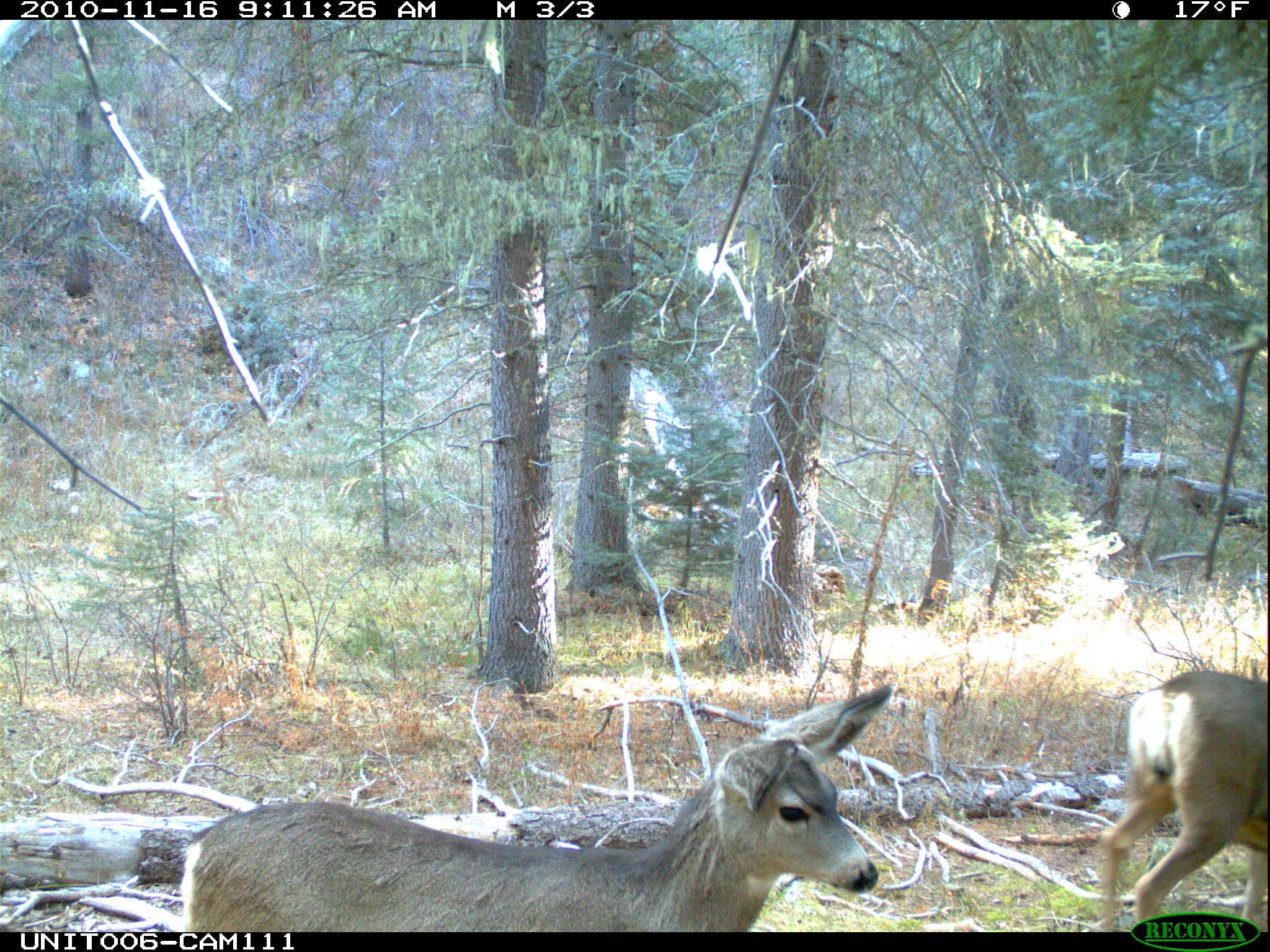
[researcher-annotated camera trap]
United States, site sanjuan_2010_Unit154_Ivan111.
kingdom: Animalia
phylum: Chordata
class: Mammalia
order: Artiodactyla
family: Cervidae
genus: Odocoileus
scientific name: Odocoileus hemionus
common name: mule deer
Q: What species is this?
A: Odocoileus hemionus (mule deer).